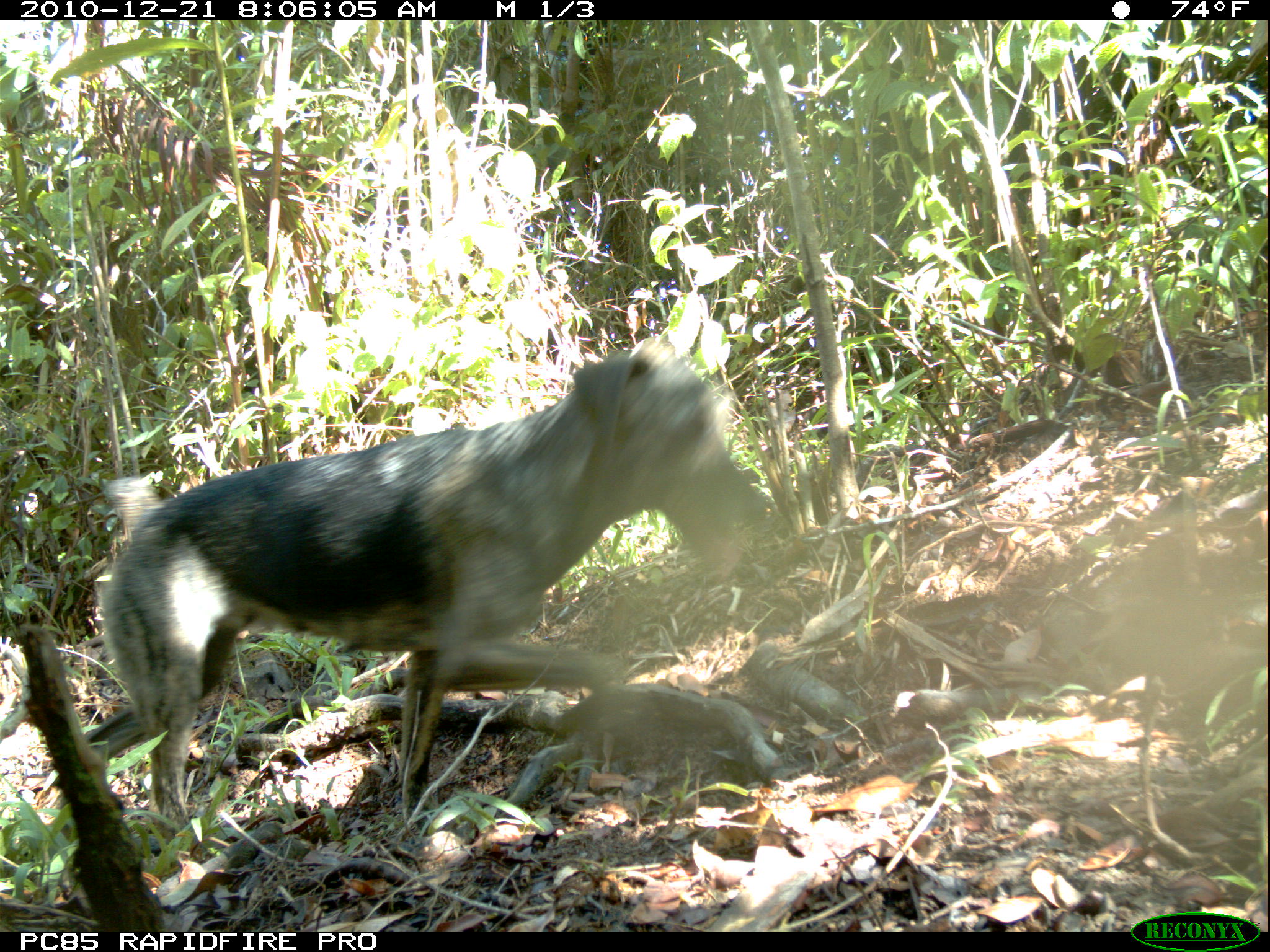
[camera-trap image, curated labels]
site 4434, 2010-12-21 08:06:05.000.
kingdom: Animalia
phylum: Chordata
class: Mammalia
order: Carnivora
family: Canidae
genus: Canis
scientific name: Canis familiaris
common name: domestic dog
Canis familiaris (domestic dog), count 1.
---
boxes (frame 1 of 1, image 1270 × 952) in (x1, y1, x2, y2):
canis familiaris: (78, 330, 772, 826)